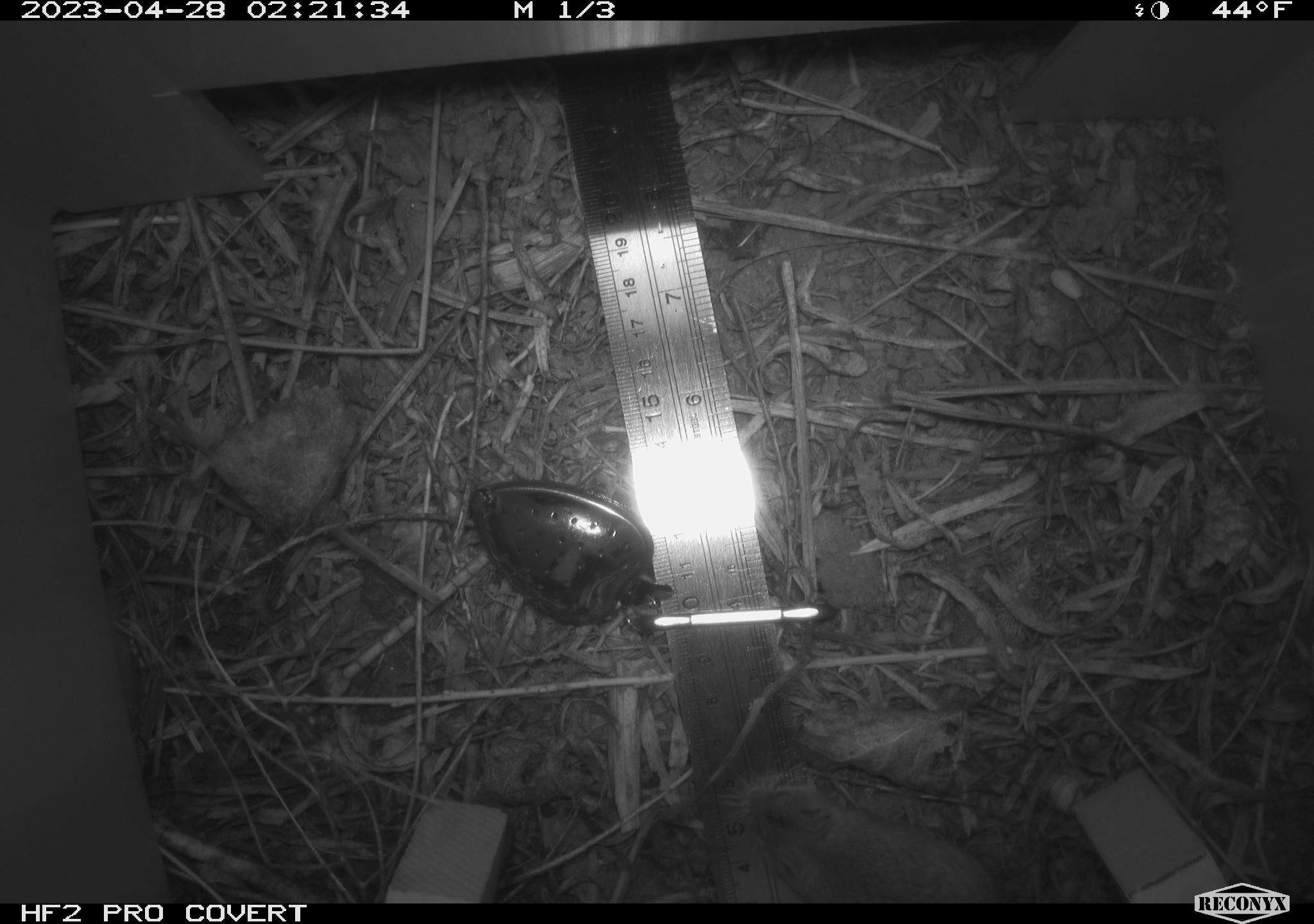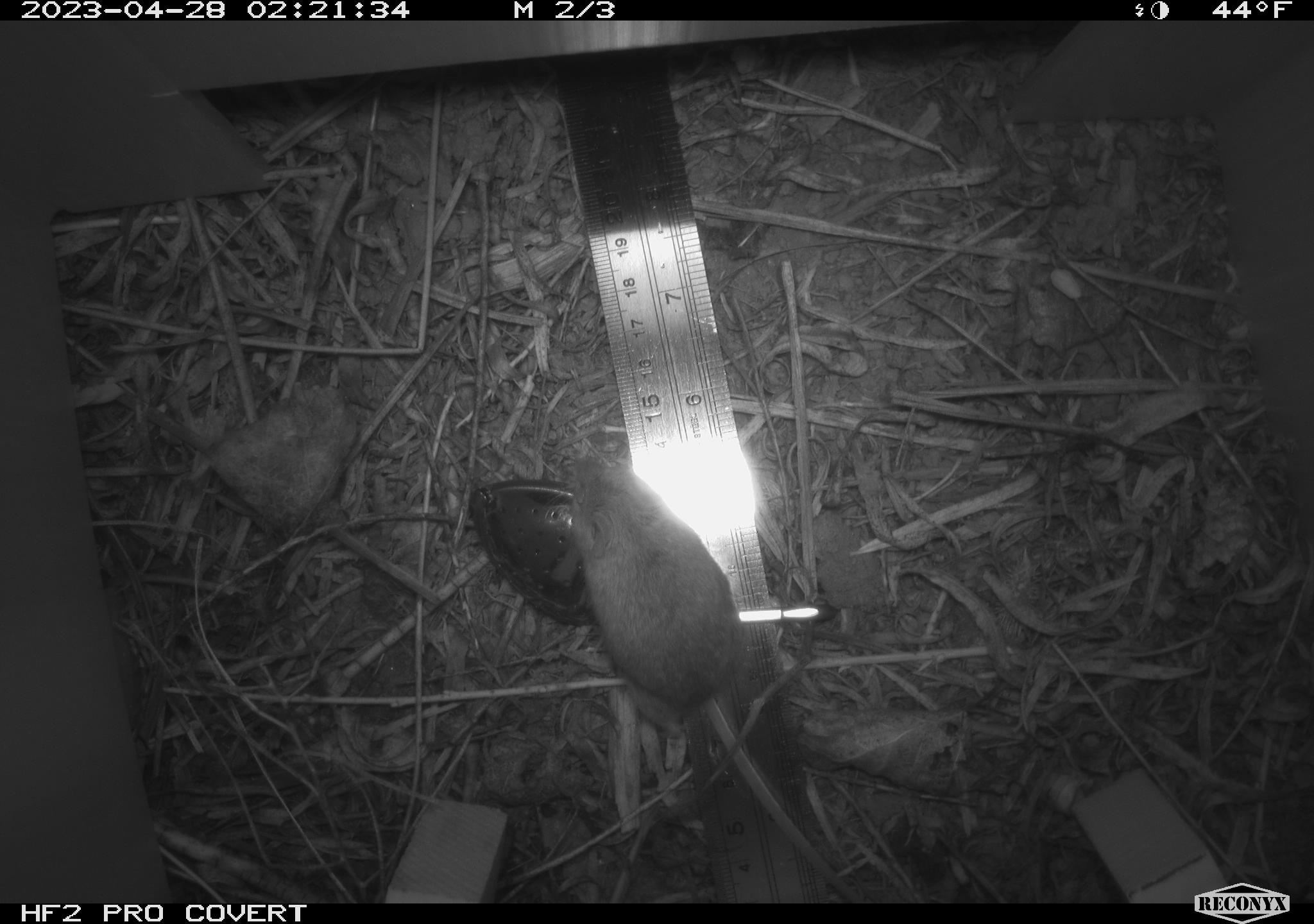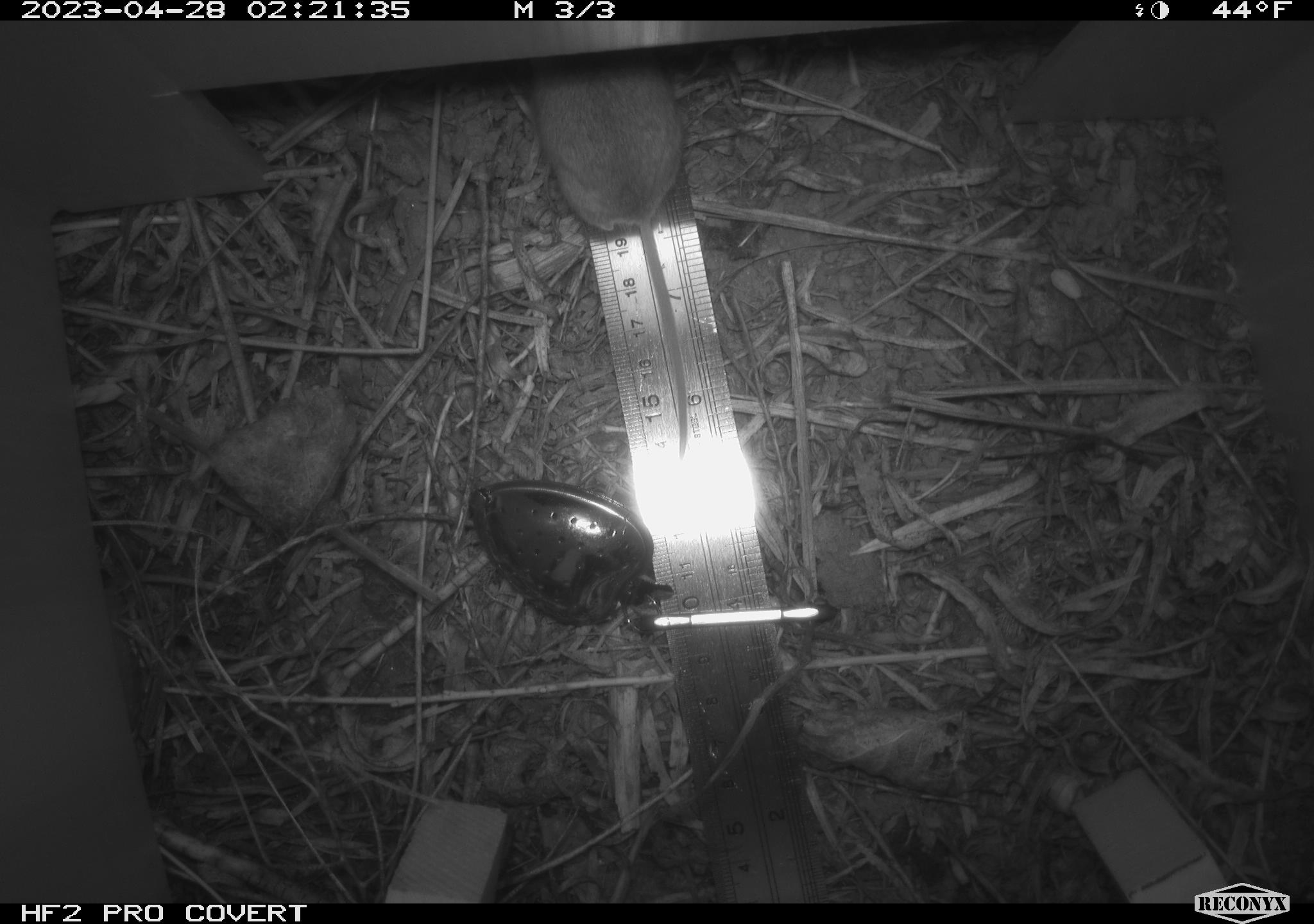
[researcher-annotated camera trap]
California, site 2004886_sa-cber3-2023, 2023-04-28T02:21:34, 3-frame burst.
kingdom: Animalia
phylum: Chordata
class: Mammalia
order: Rodentia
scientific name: Rodentia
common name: mouse species